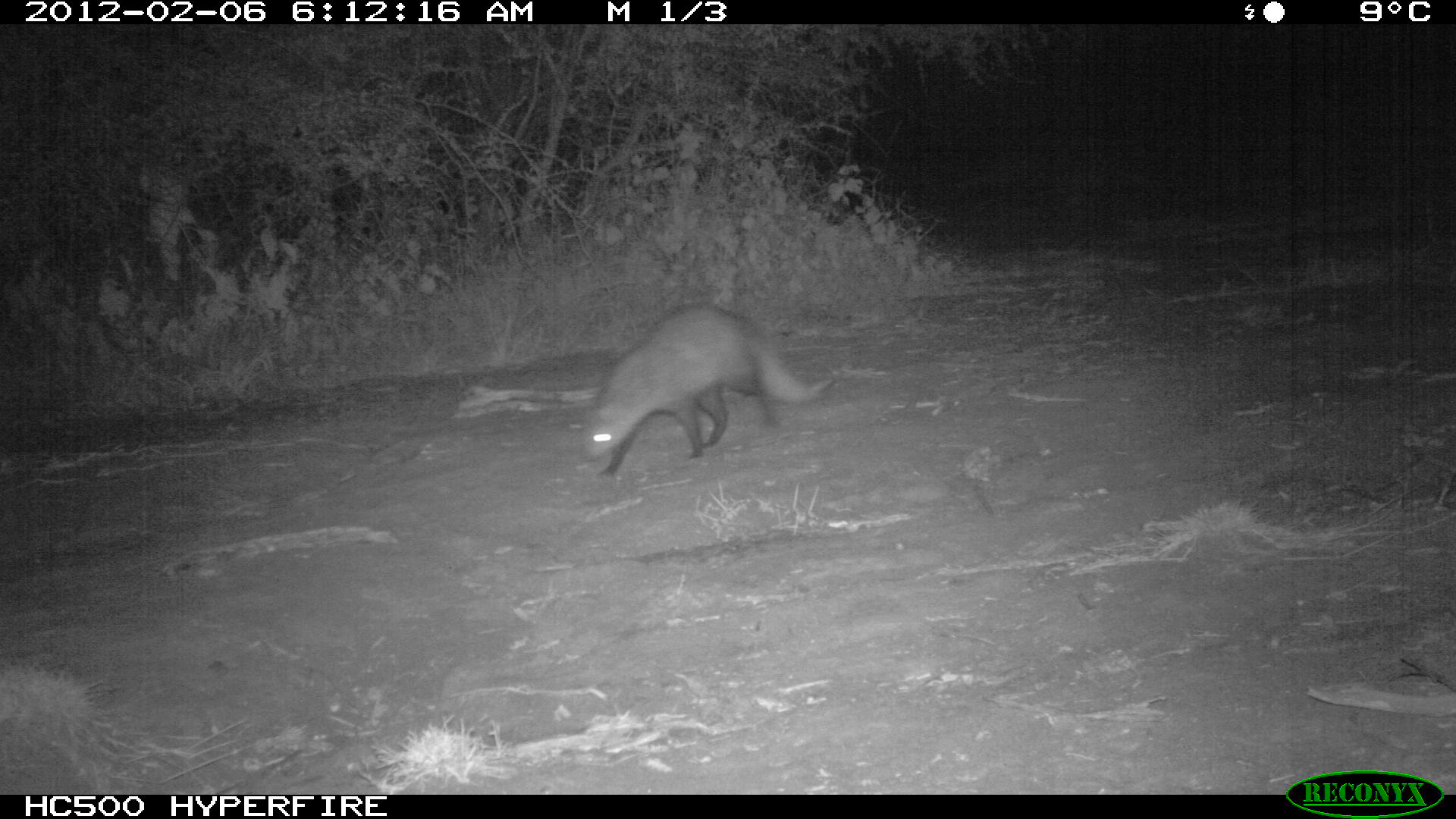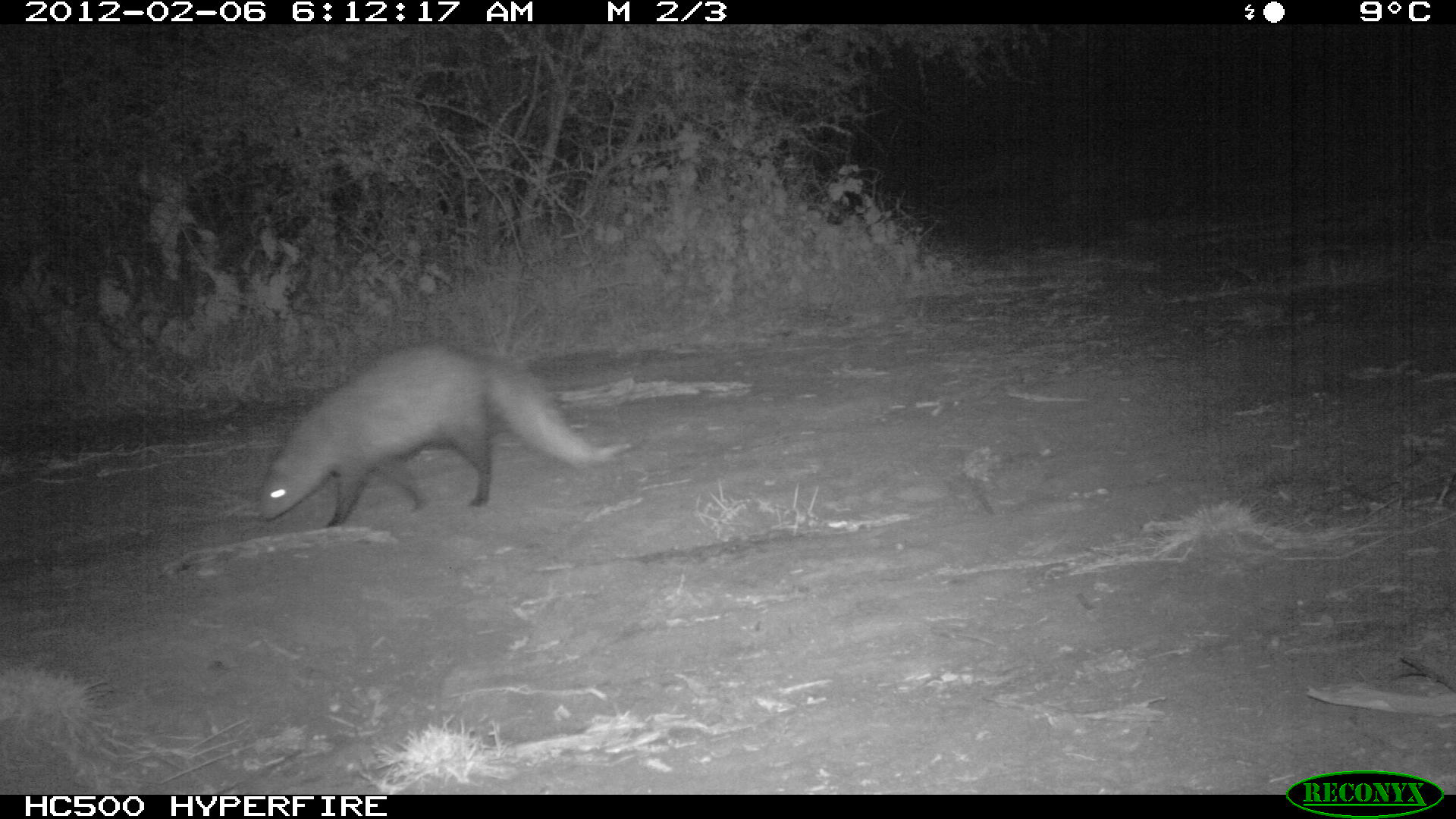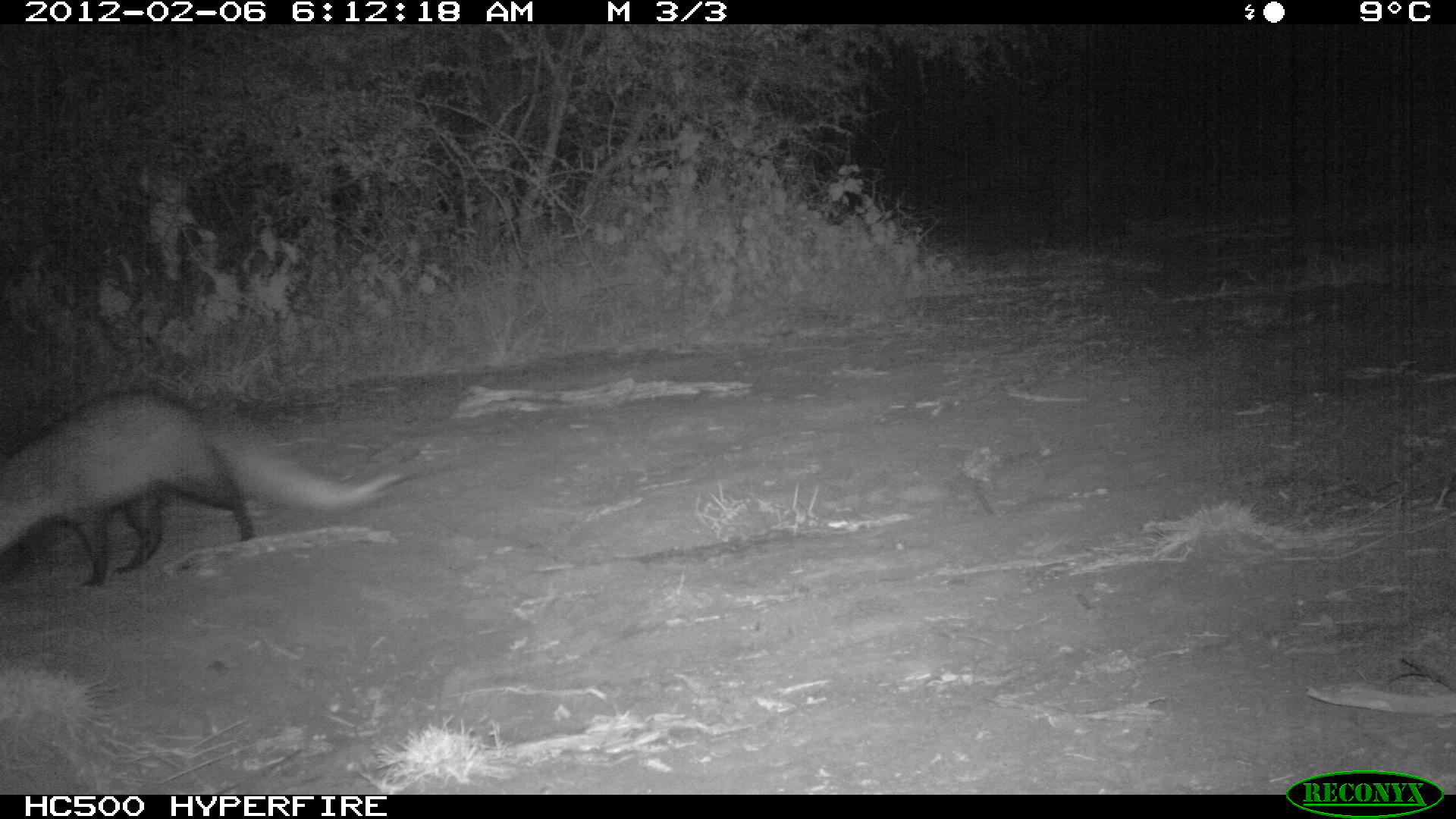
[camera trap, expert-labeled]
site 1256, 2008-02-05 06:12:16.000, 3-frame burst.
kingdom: Animalia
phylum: Chordata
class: Mammalia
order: Carnivora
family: Herpestidae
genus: Ichneumia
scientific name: Ichneumia albicauda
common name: white-tailed mongoose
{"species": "Ichneumia albicauda (white-tailed mongoose)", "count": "1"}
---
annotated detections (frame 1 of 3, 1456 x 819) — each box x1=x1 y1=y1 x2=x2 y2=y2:
ichneumia albicauda: x1=570 y1=297 x2=833 y2=480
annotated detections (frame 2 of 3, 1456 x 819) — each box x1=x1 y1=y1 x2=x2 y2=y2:
ichneumia albicauda: x1=255 y1=341 x2=624 y2=529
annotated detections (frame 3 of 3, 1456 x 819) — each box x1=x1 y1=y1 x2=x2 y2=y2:
ichneumia albicauda: x1=0 y1=377 x2=398 y2=586